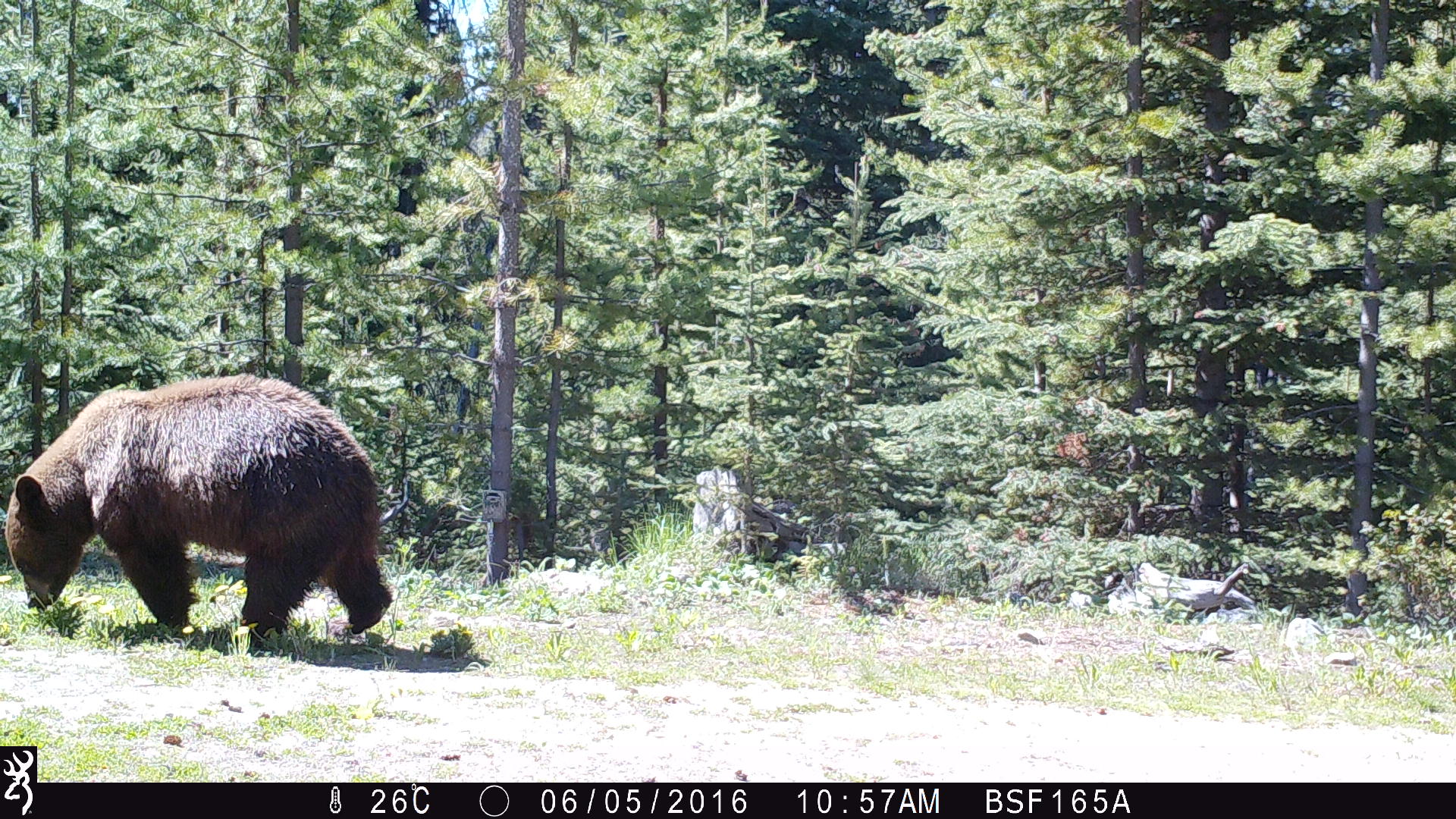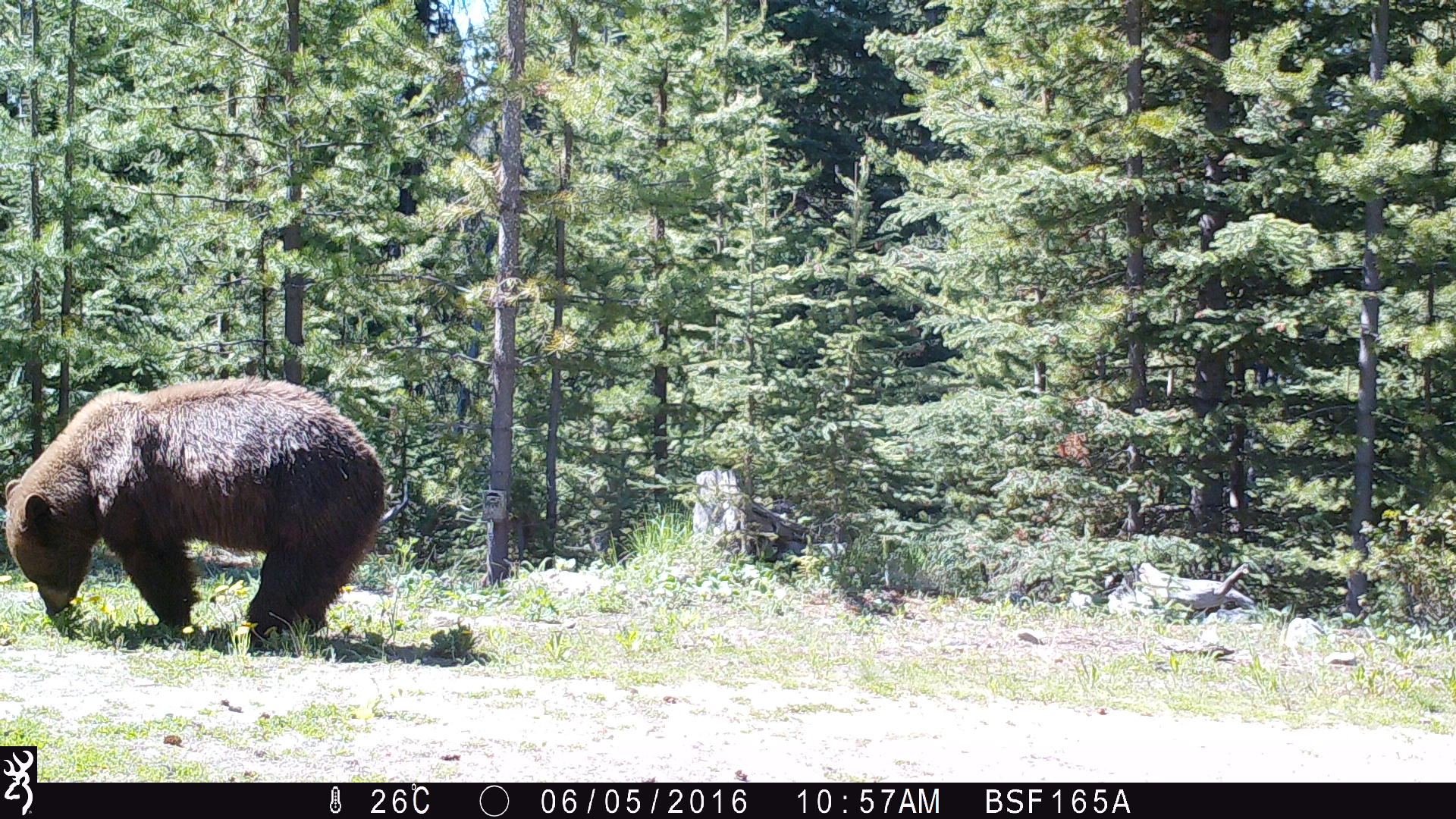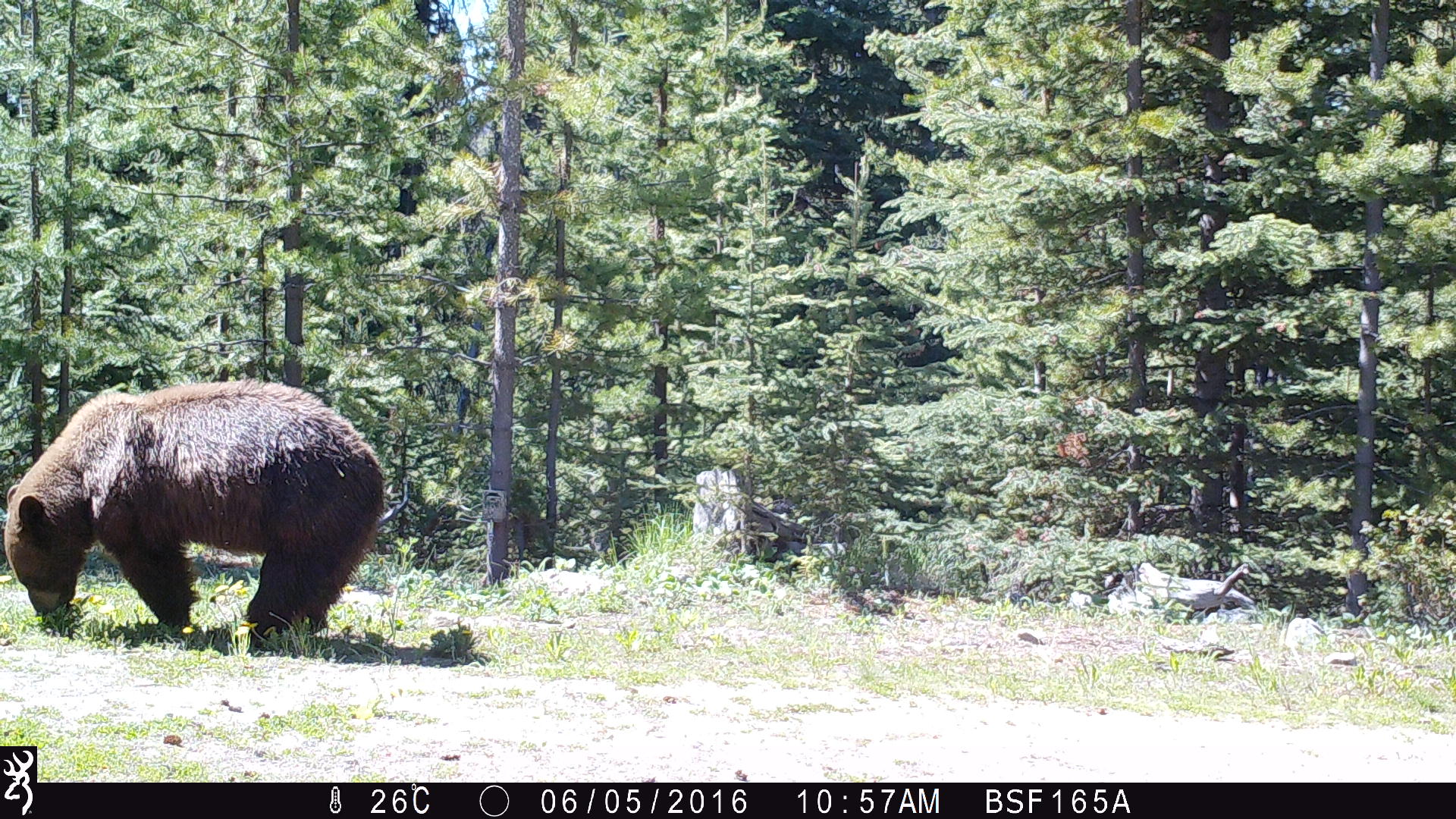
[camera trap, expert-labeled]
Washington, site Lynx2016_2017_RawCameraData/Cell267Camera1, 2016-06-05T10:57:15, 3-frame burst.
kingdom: Animalia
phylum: Chordata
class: Mammalia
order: Carnivora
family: Ursidae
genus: Ursus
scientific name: Ursus americanus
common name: american black bear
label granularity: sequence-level